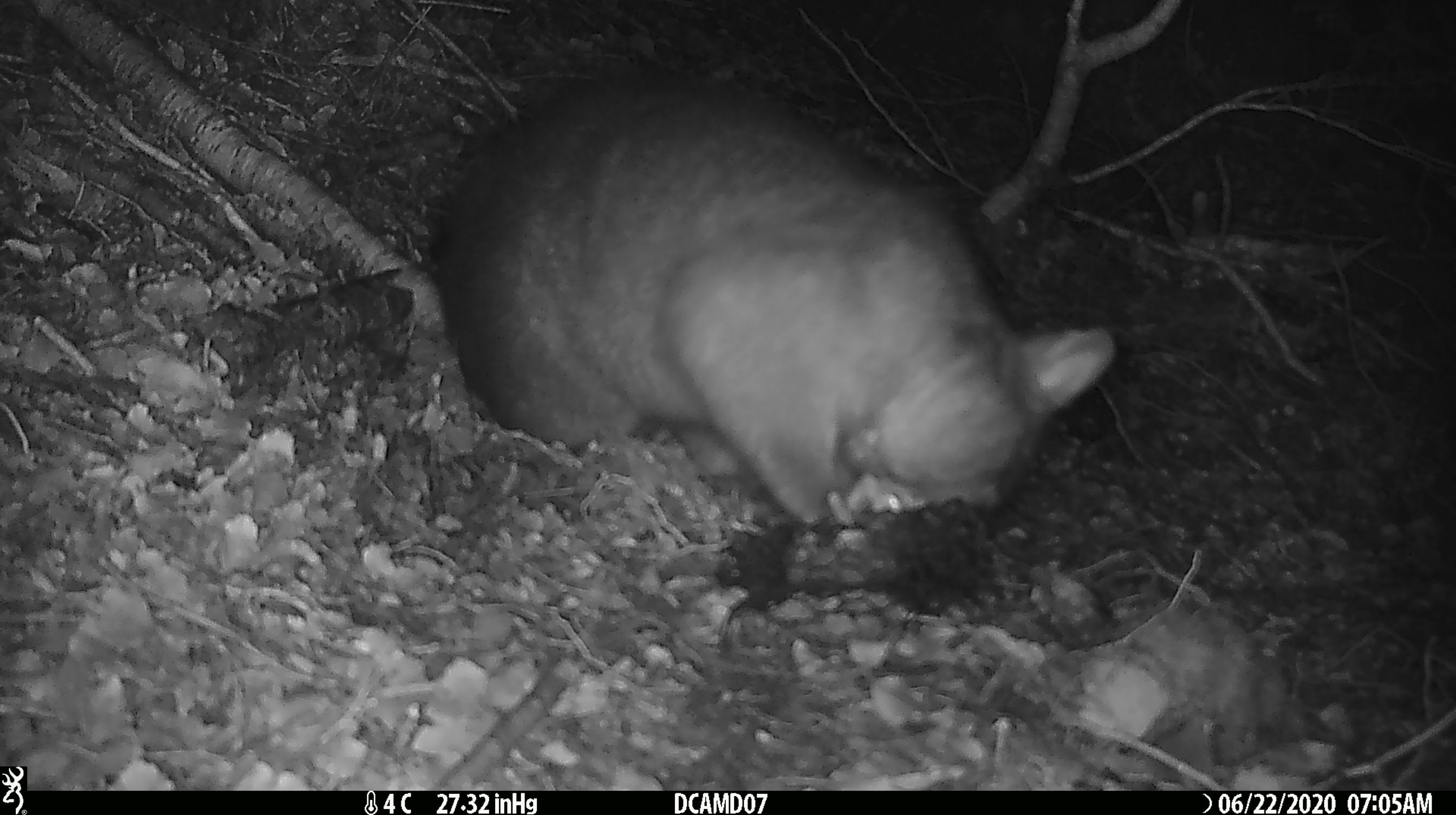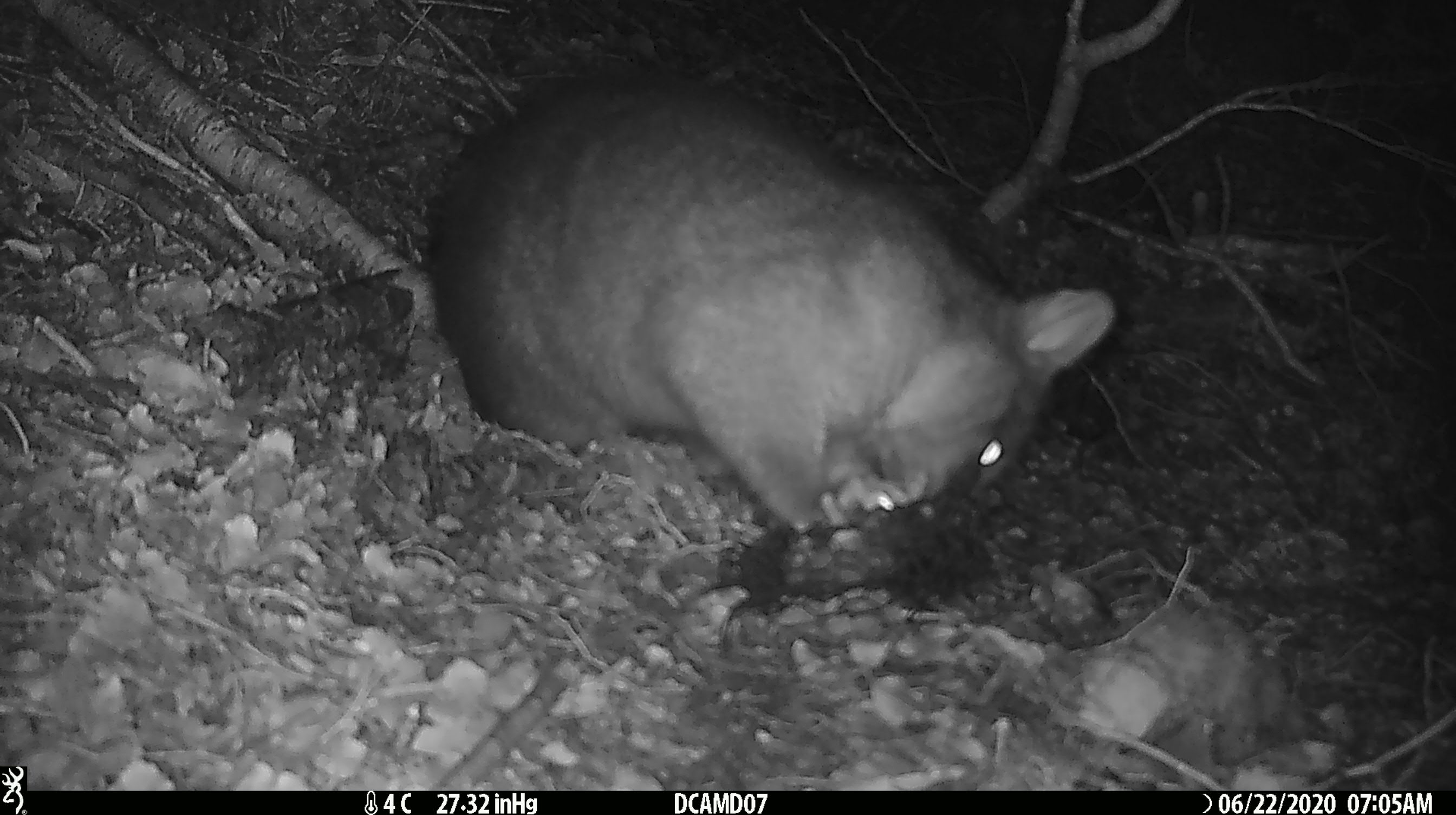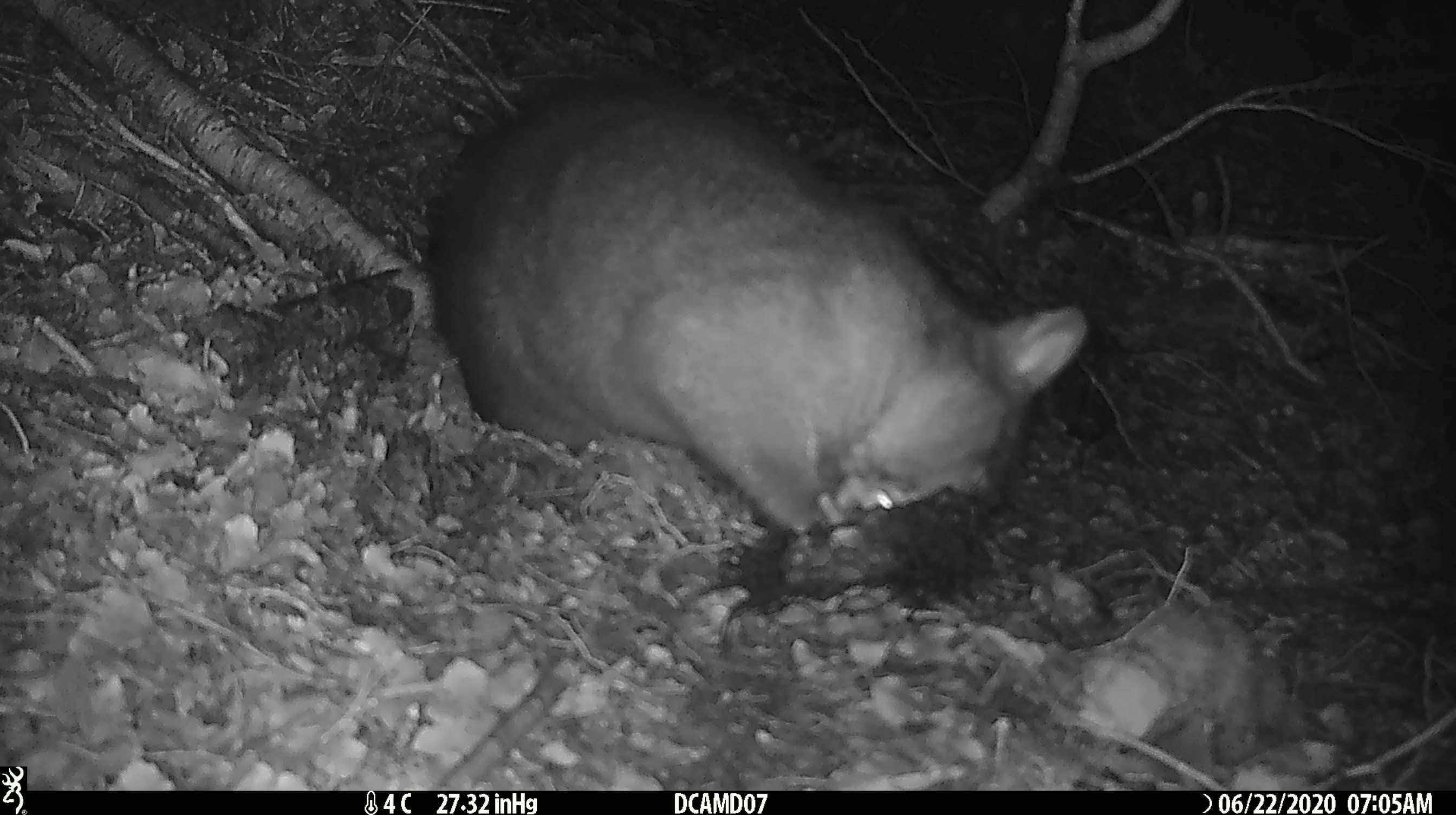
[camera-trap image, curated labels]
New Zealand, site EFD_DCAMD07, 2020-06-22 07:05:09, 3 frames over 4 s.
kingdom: Animalia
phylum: Chordata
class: Mammalia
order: Diprotodontia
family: Phalangeridae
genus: Trichosurus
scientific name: Trichosurus vulpecula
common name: common brushtail possum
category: possum